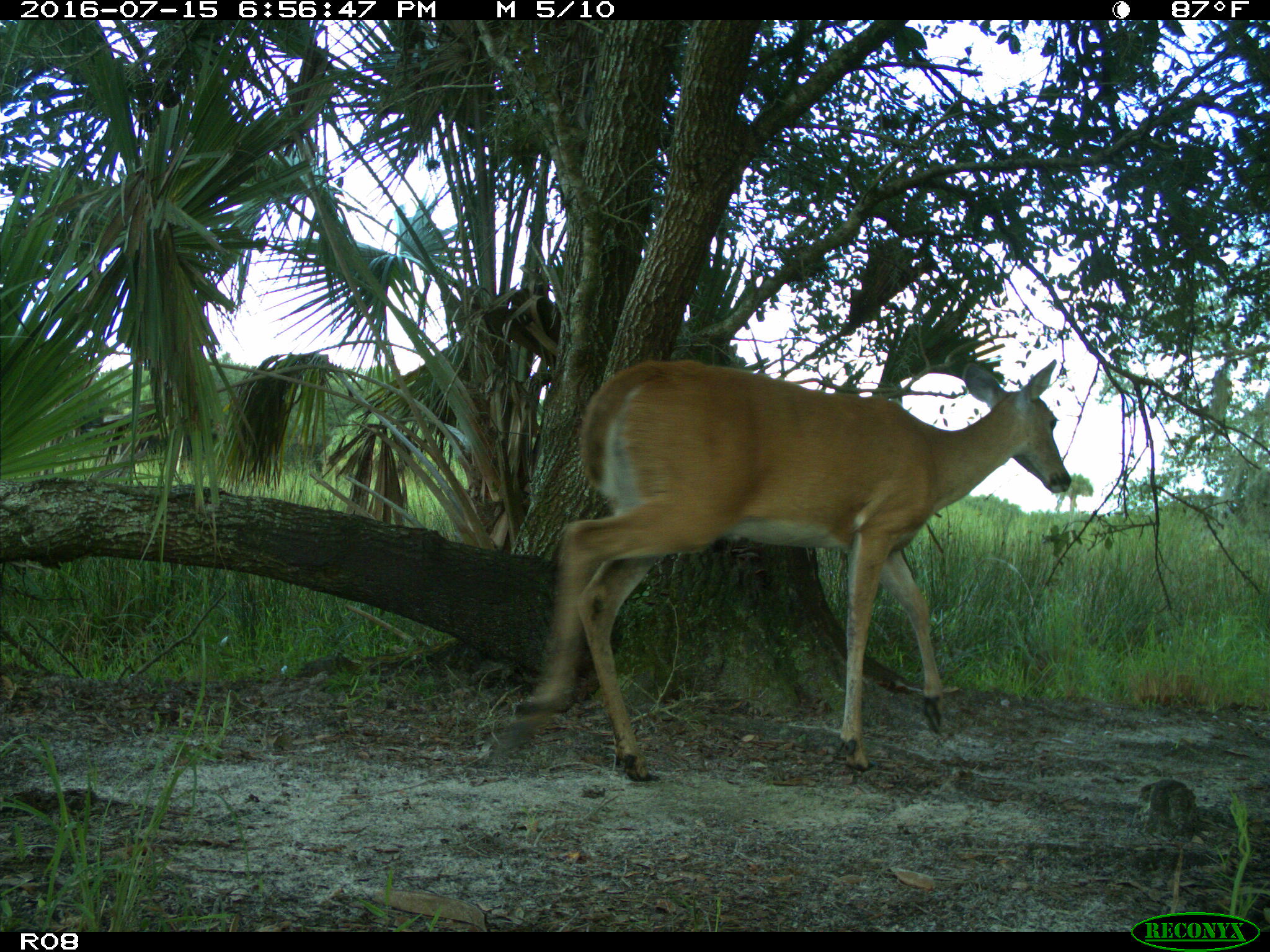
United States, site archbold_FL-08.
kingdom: Animalia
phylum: Chordata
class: Mammalia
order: Artiodactyla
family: Cervidae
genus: Odocoileus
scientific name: Odocoileus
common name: deer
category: unidentified deer